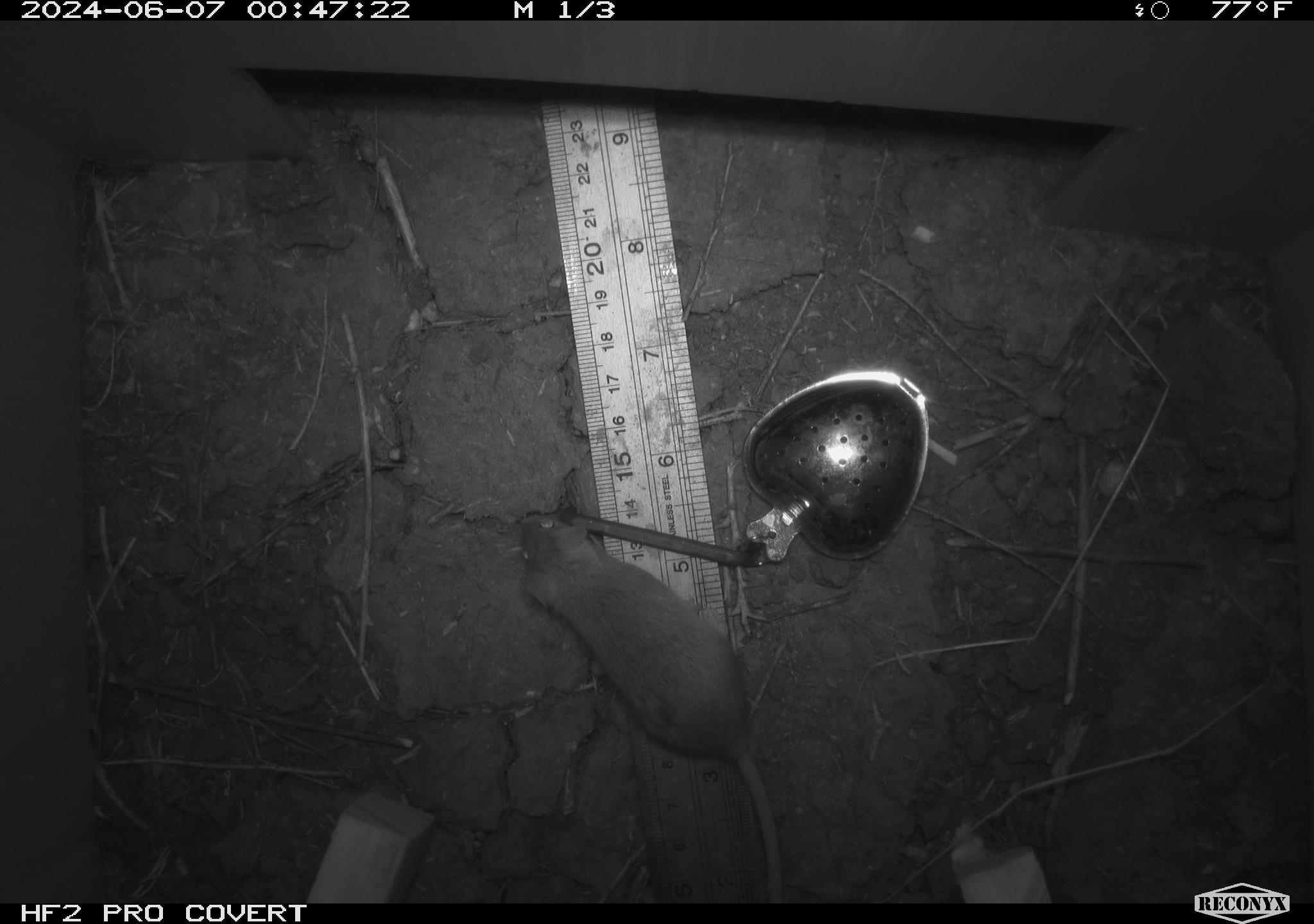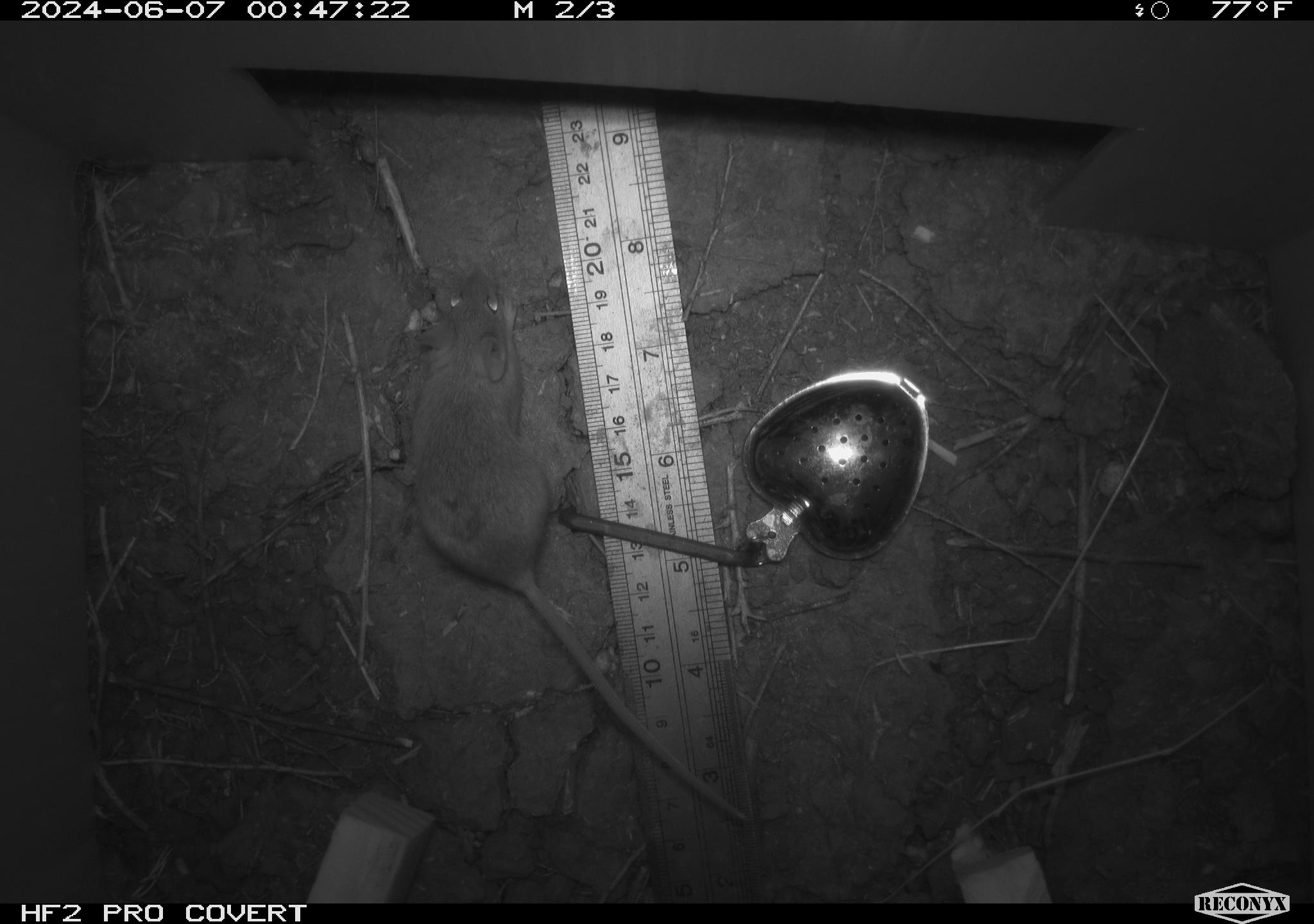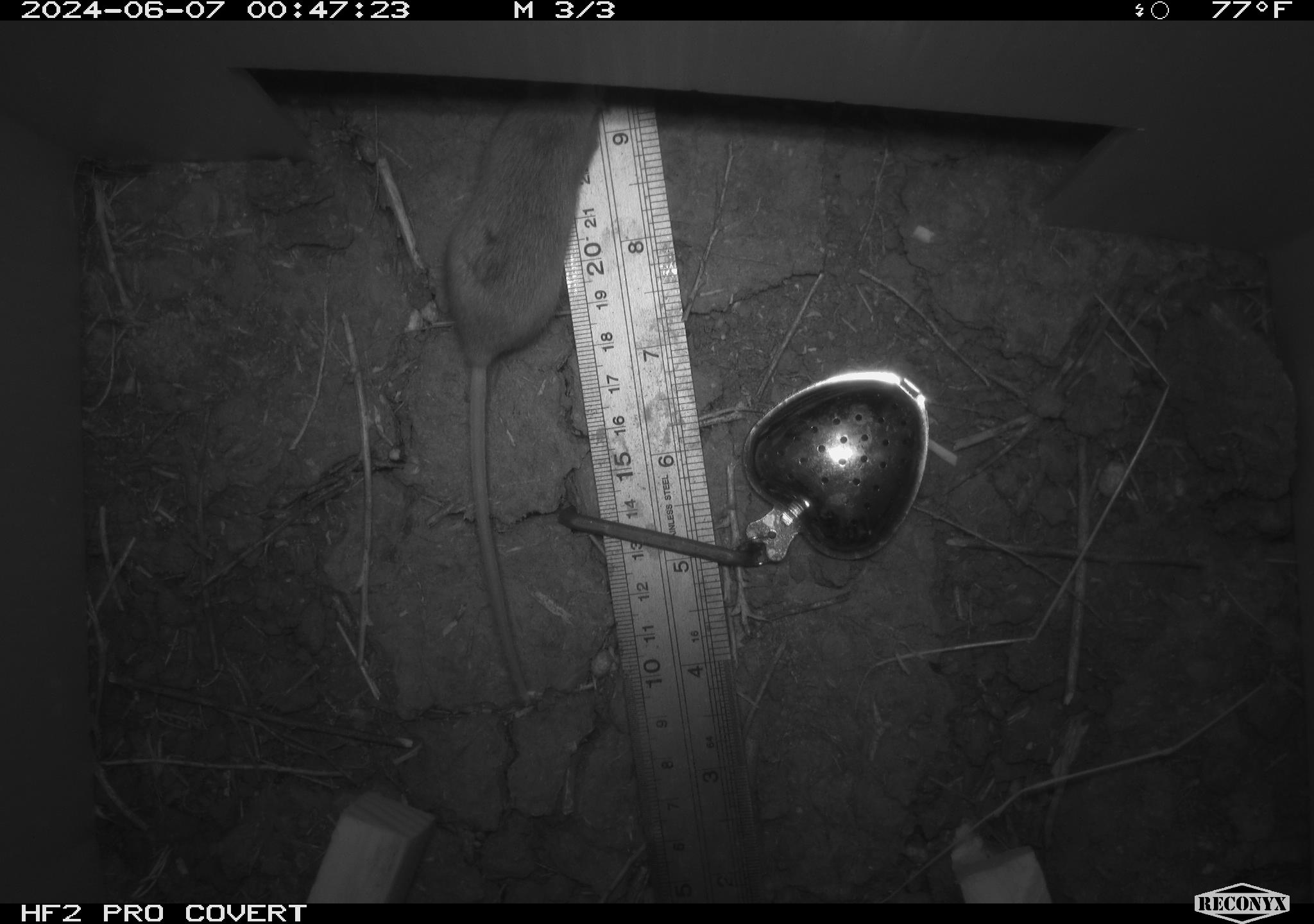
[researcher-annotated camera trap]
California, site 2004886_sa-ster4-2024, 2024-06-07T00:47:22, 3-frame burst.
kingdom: Animalia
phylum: Chordata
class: Mammalia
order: Rodentia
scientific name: Rodentia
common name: mouse species